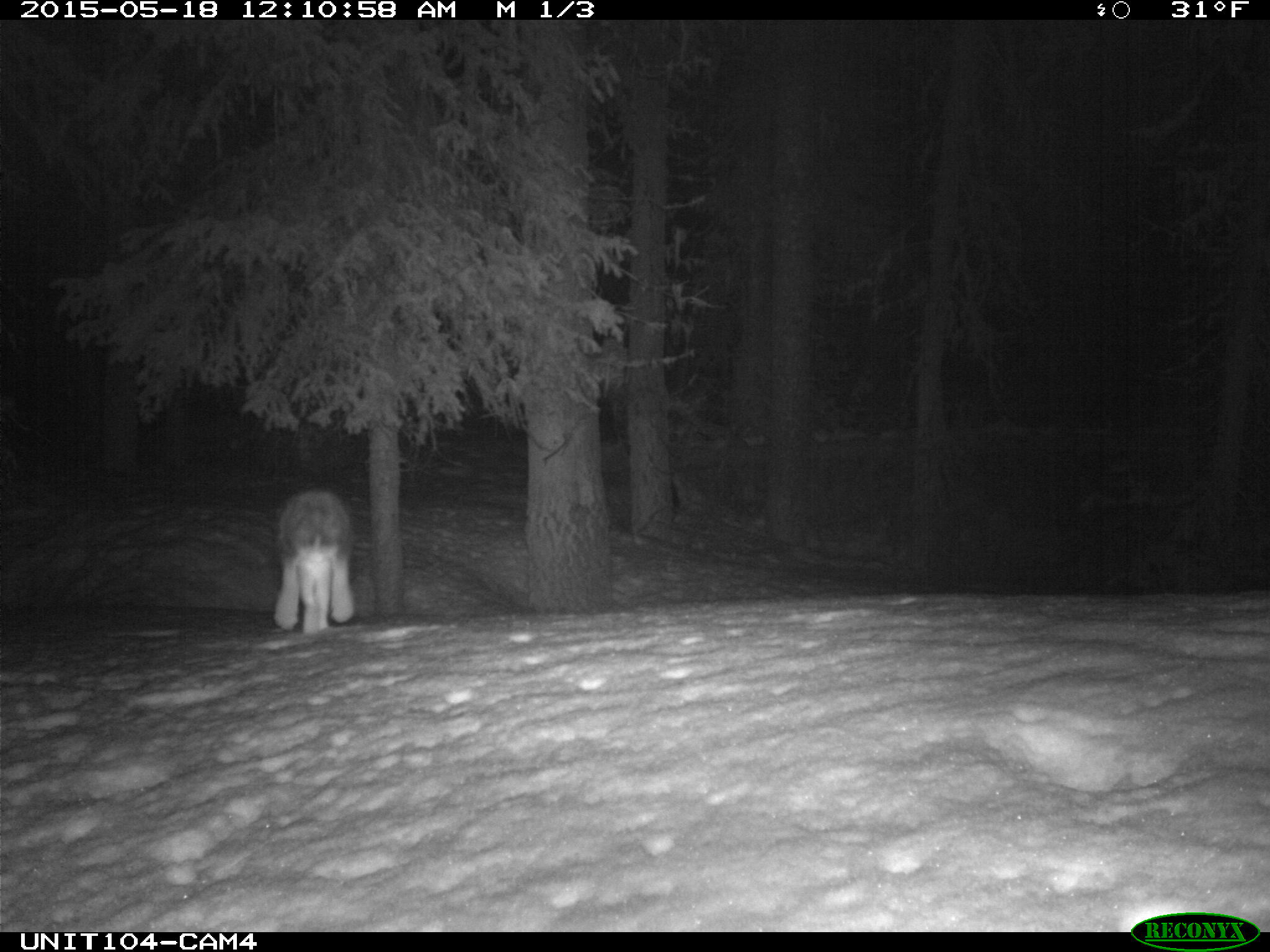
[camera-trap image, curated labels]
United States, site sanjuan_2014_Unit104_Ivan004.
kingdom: Animalia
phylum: Chordata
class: Mammalia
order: Lagomorpha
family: Leporidae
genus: Lepus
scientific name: Lepus americanus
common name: snowshoe hare